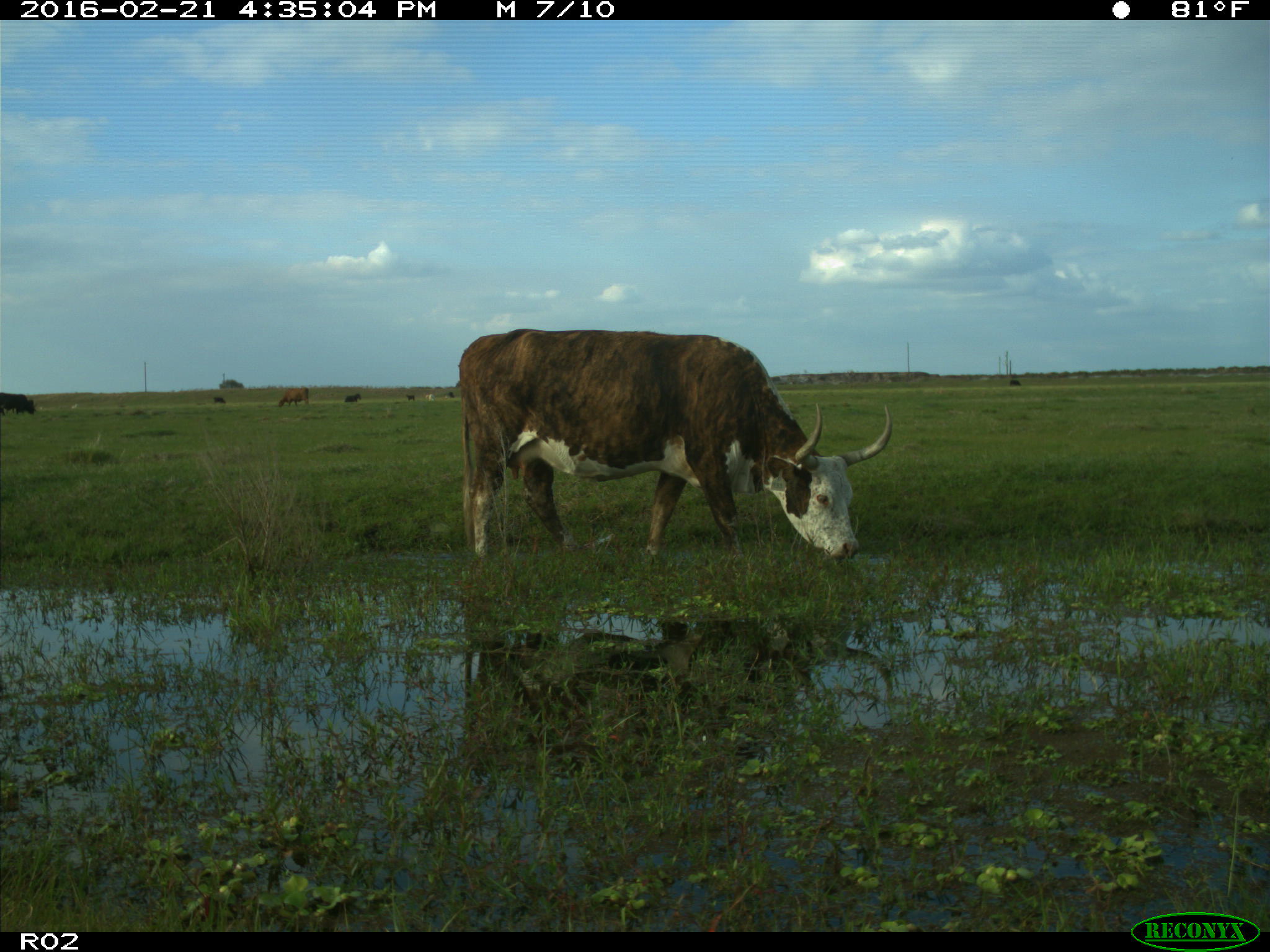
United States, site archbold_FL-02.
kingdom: Animalia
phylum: Chordata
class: Mammalia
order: Artiodactyla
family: Bovidae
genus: Bos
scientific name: Bos taurus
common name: domestic cow